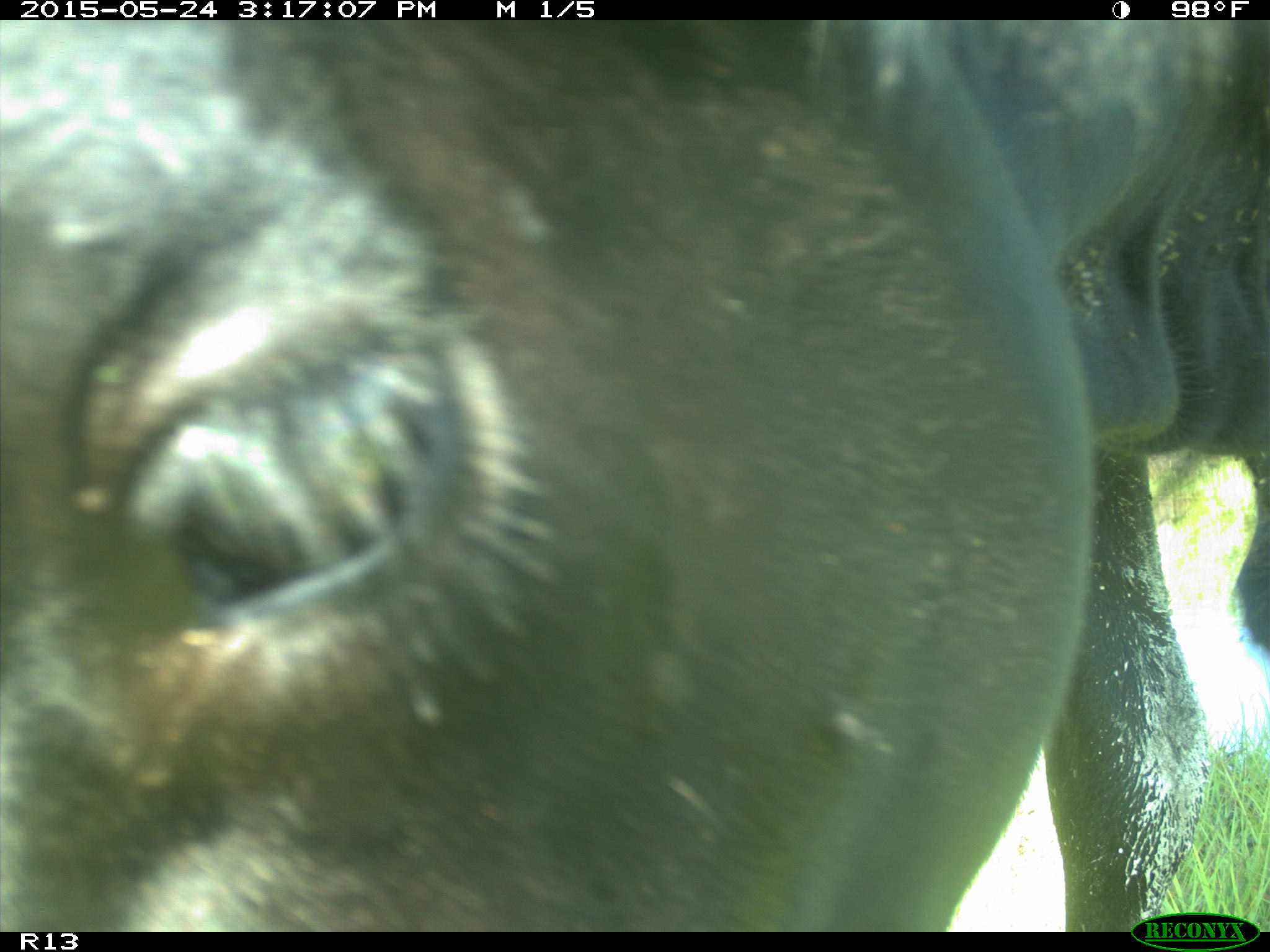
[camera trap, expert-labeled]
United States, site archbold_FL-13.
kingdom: Animalia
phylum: Chordata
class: Mammalia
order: Artiodactyla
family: Bovidae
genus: Bos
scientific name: Bos taurus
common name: domestic cow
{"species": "Bos taurus (domestic cow)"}